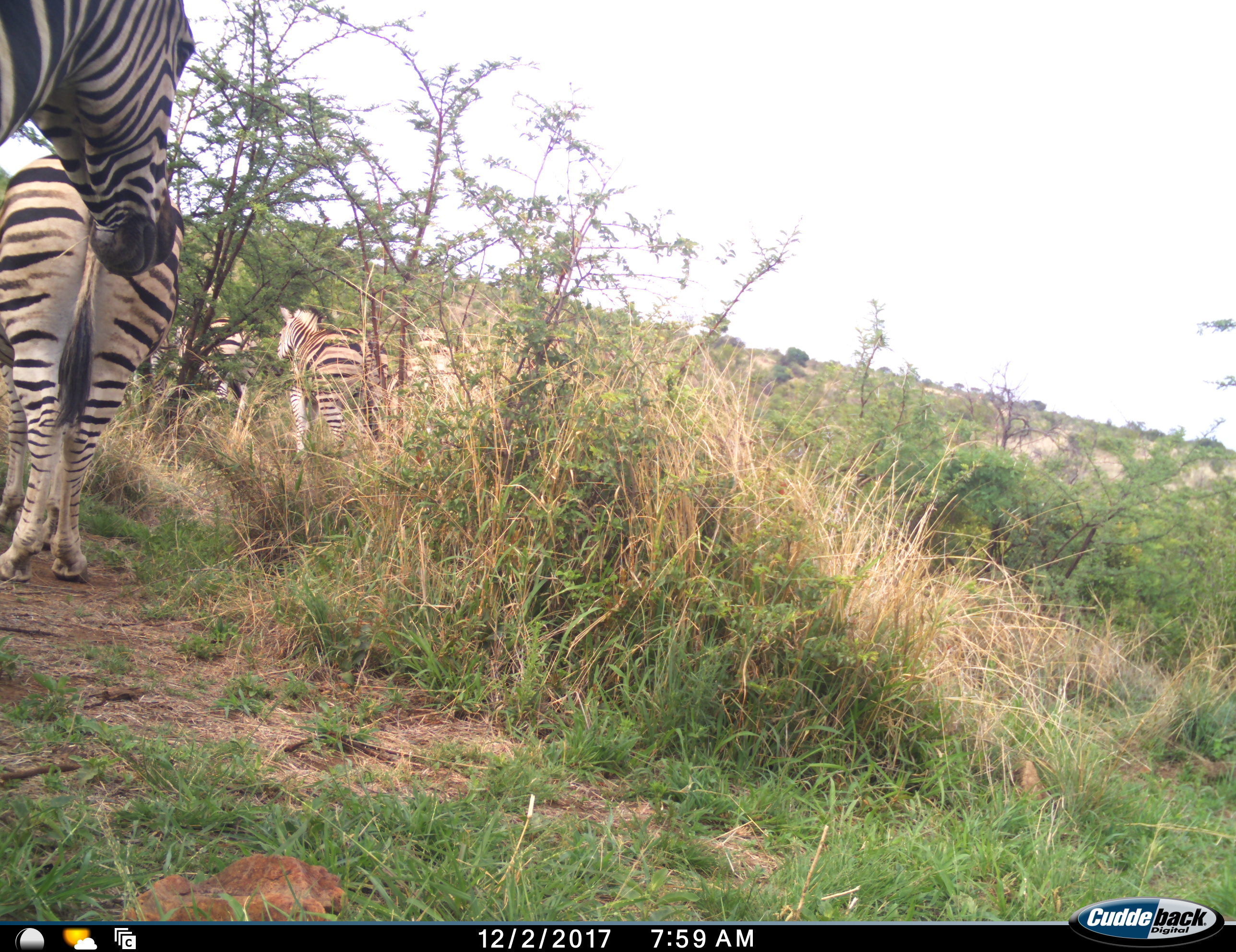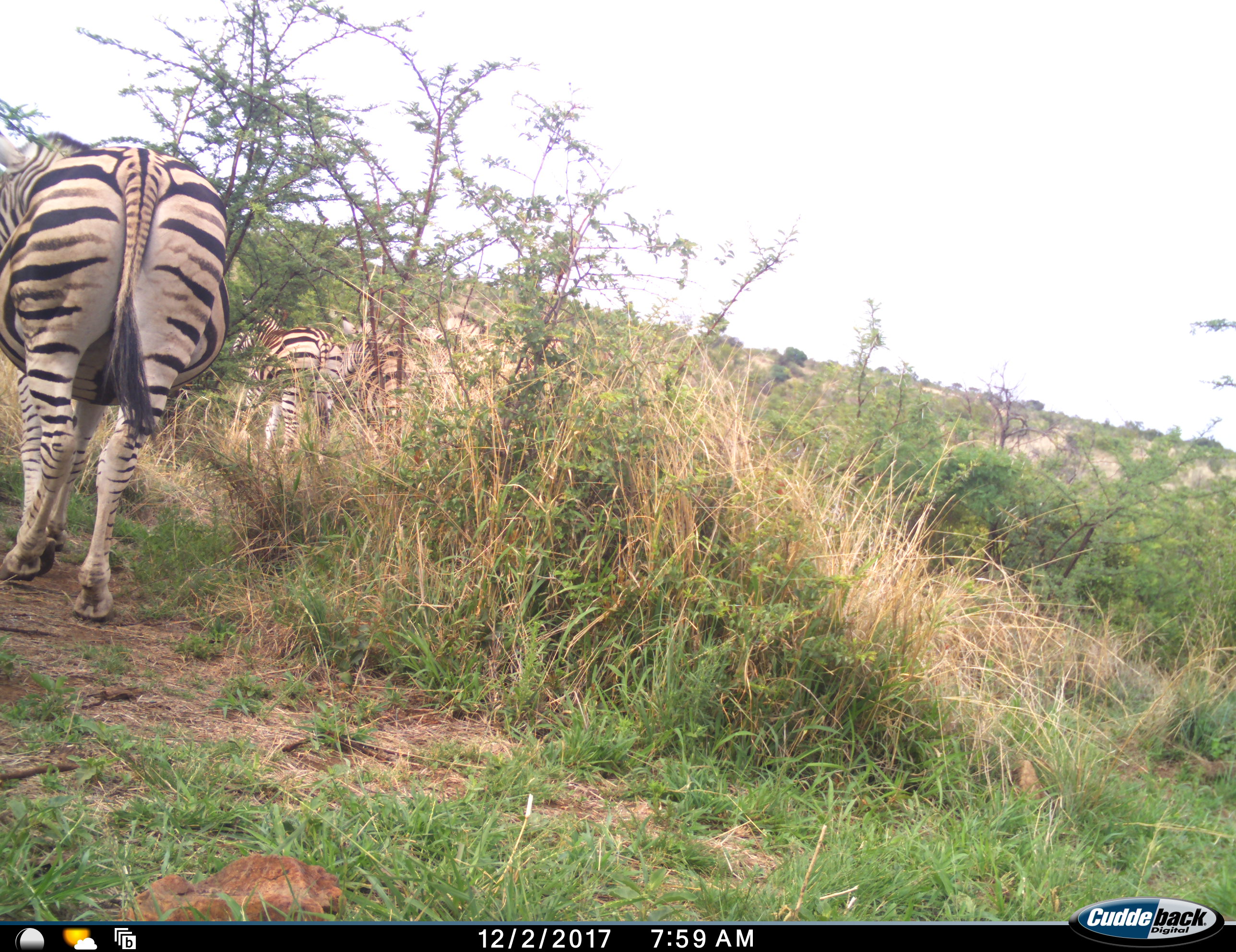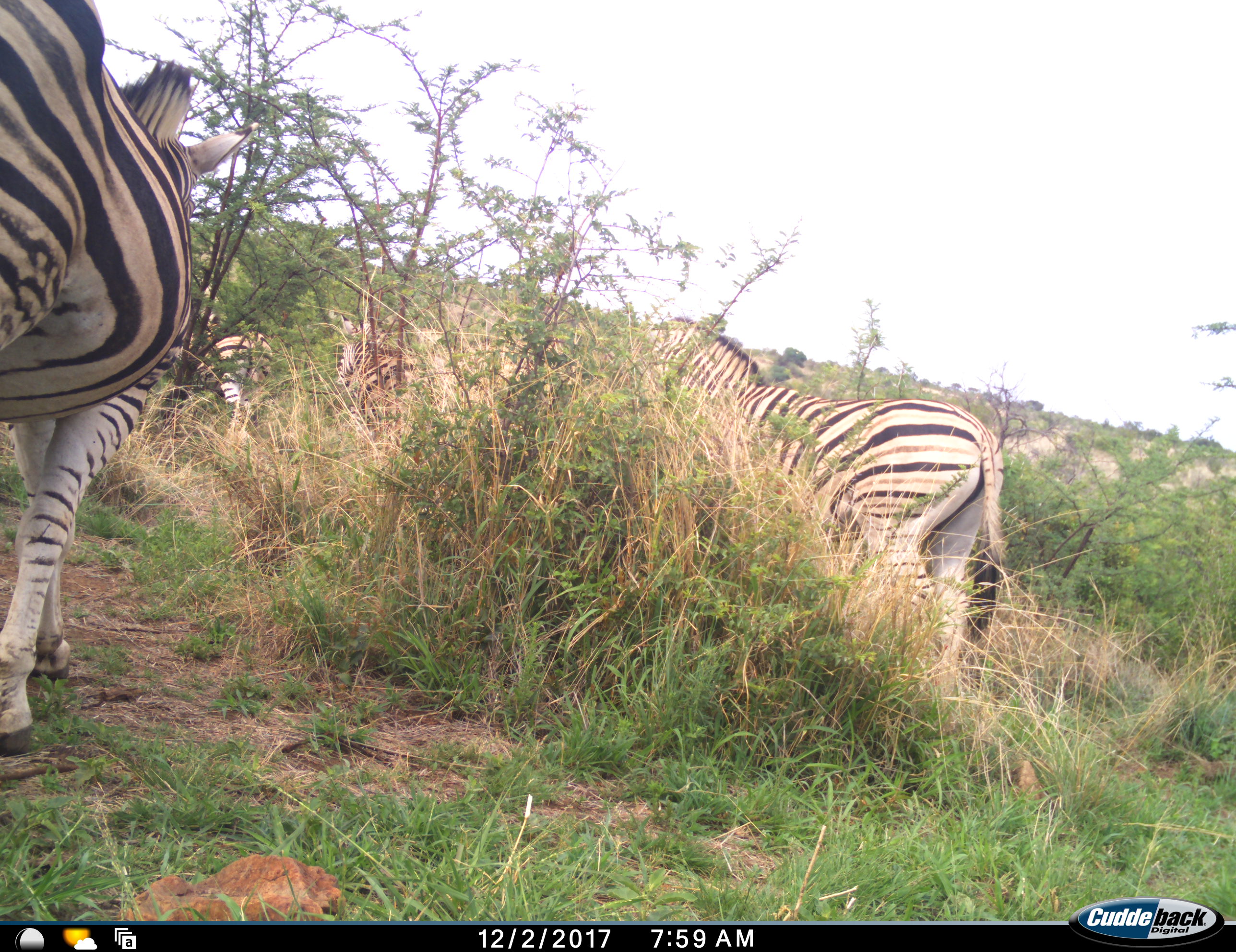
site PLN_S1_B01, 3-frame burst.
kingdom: Animalia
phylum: Chordata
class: Mammalia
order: Perissodactyla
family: Equidae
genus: Equus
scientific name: Equus quagga burchellii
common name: burchell's zebra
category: zebraburchells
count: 4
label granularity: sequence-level